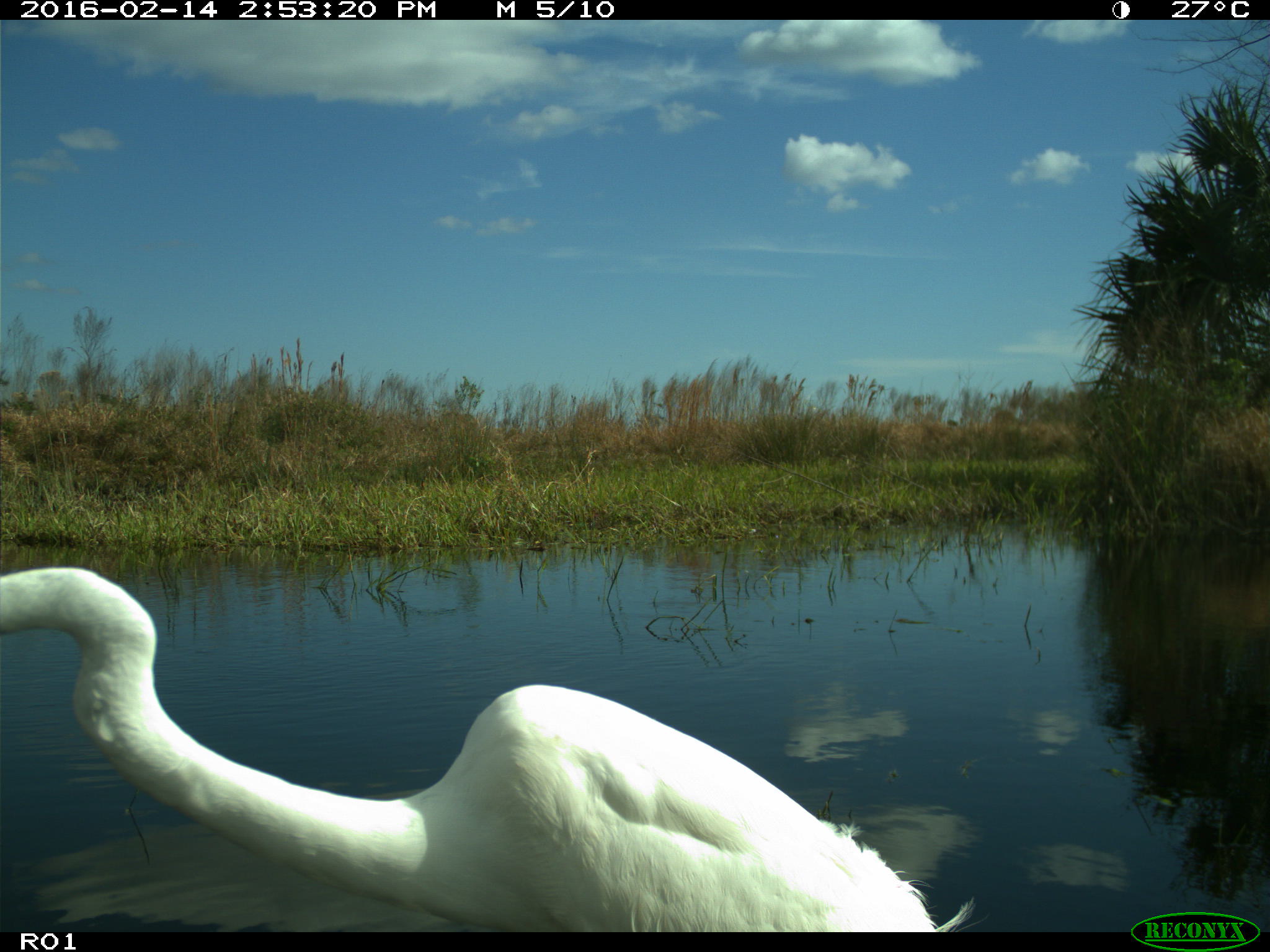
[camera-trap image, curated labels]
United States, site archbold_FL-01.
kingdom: Animalia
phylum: Chordata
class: Aves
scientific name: Aves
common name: birds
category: unidentified bird